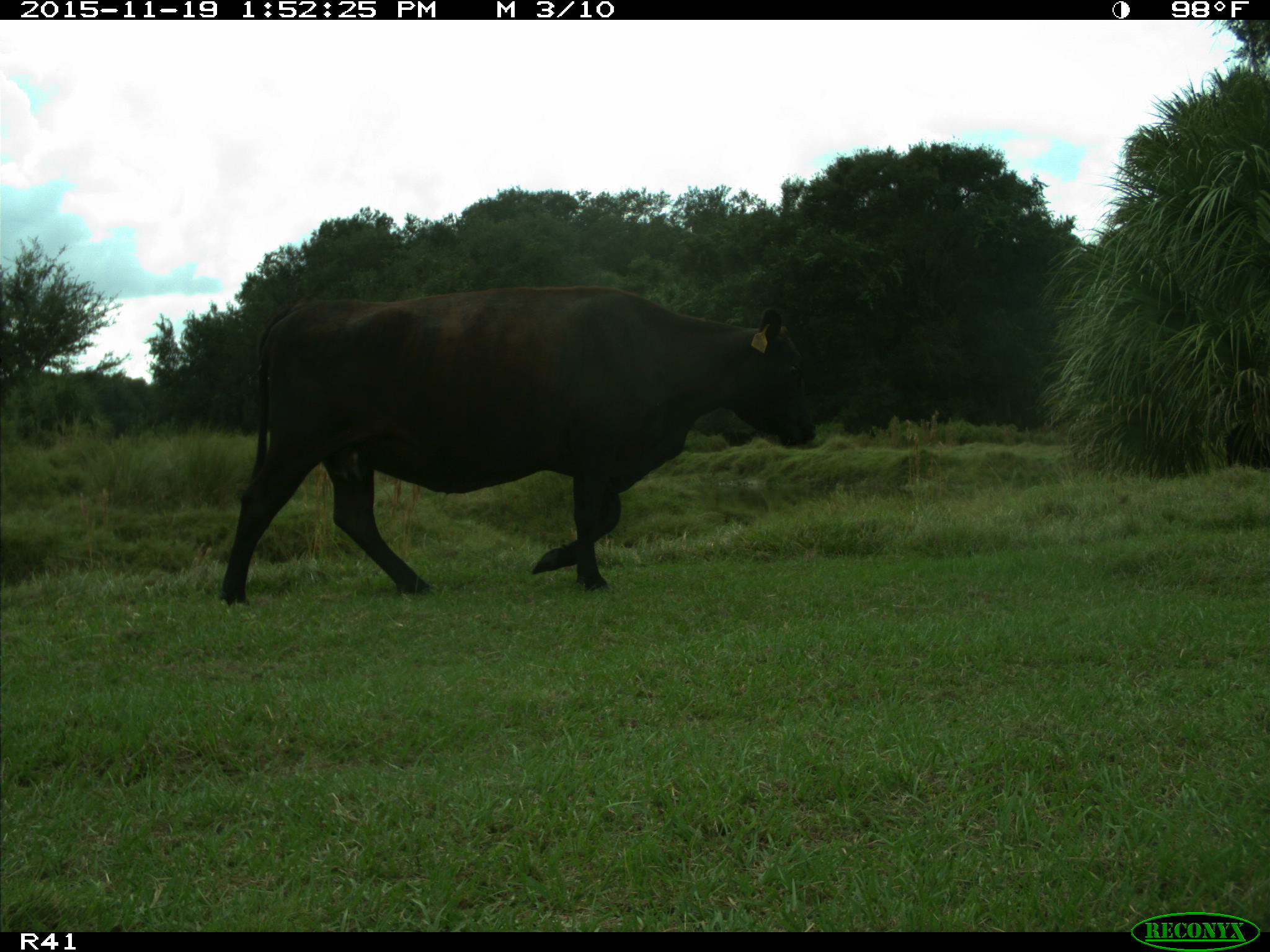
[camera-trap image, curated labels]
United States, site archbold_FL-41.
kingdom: Animalia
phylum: Chordata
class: Mammalia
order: Artiodactyla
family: Bovidae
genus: Bos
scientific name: Bos taurus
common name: domestic cow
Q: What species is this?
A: Bos taurus (domestic cow).